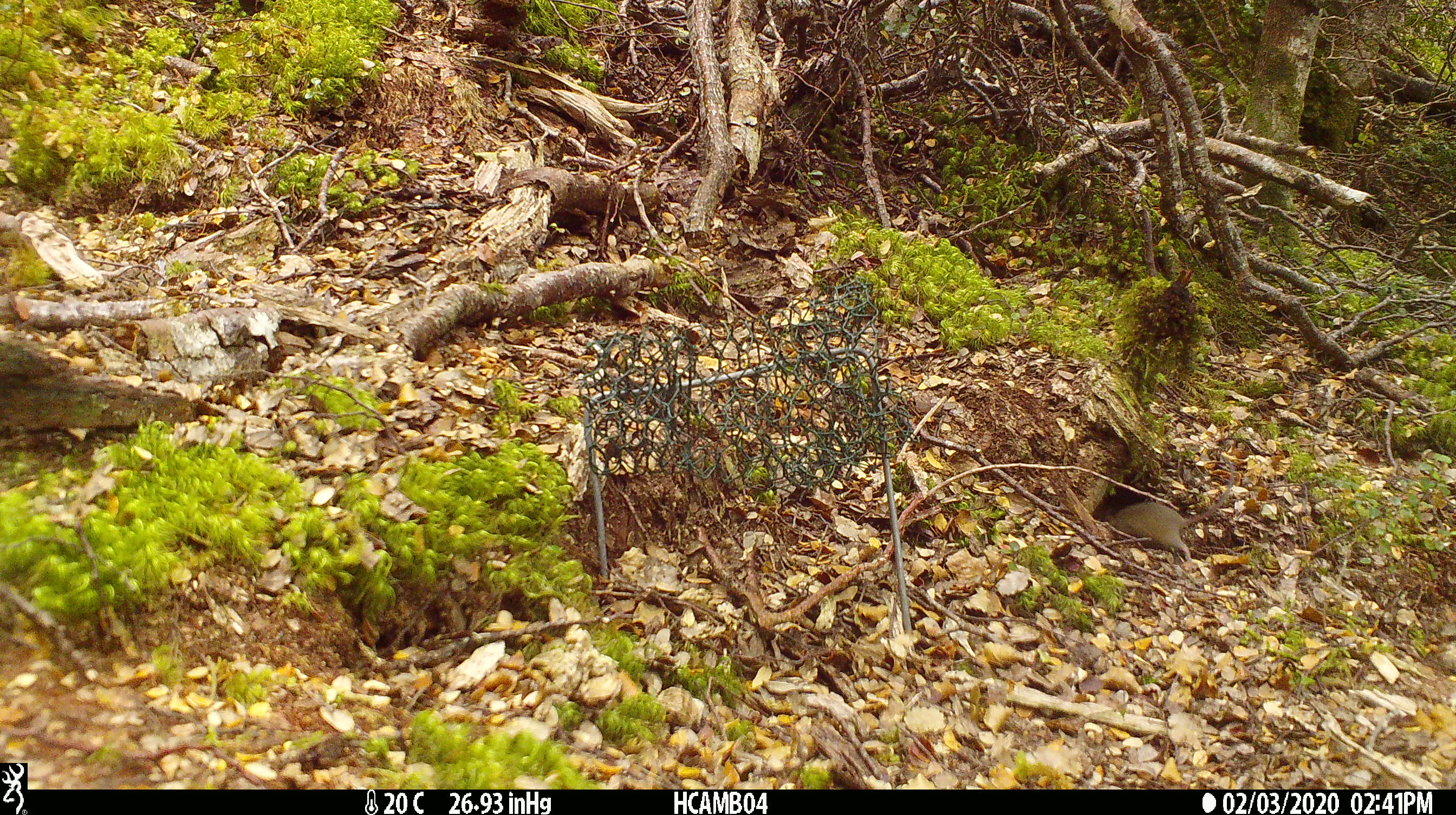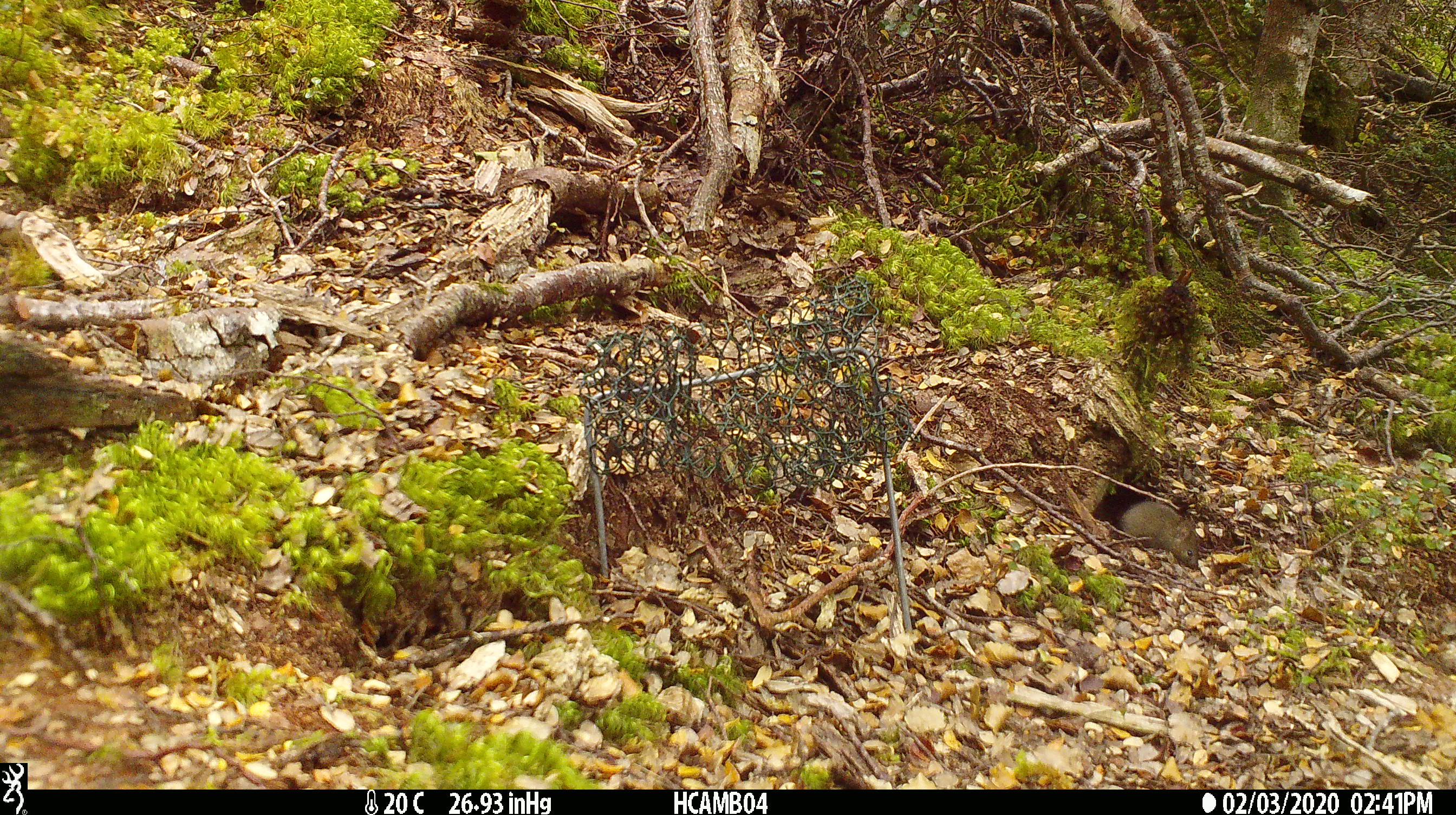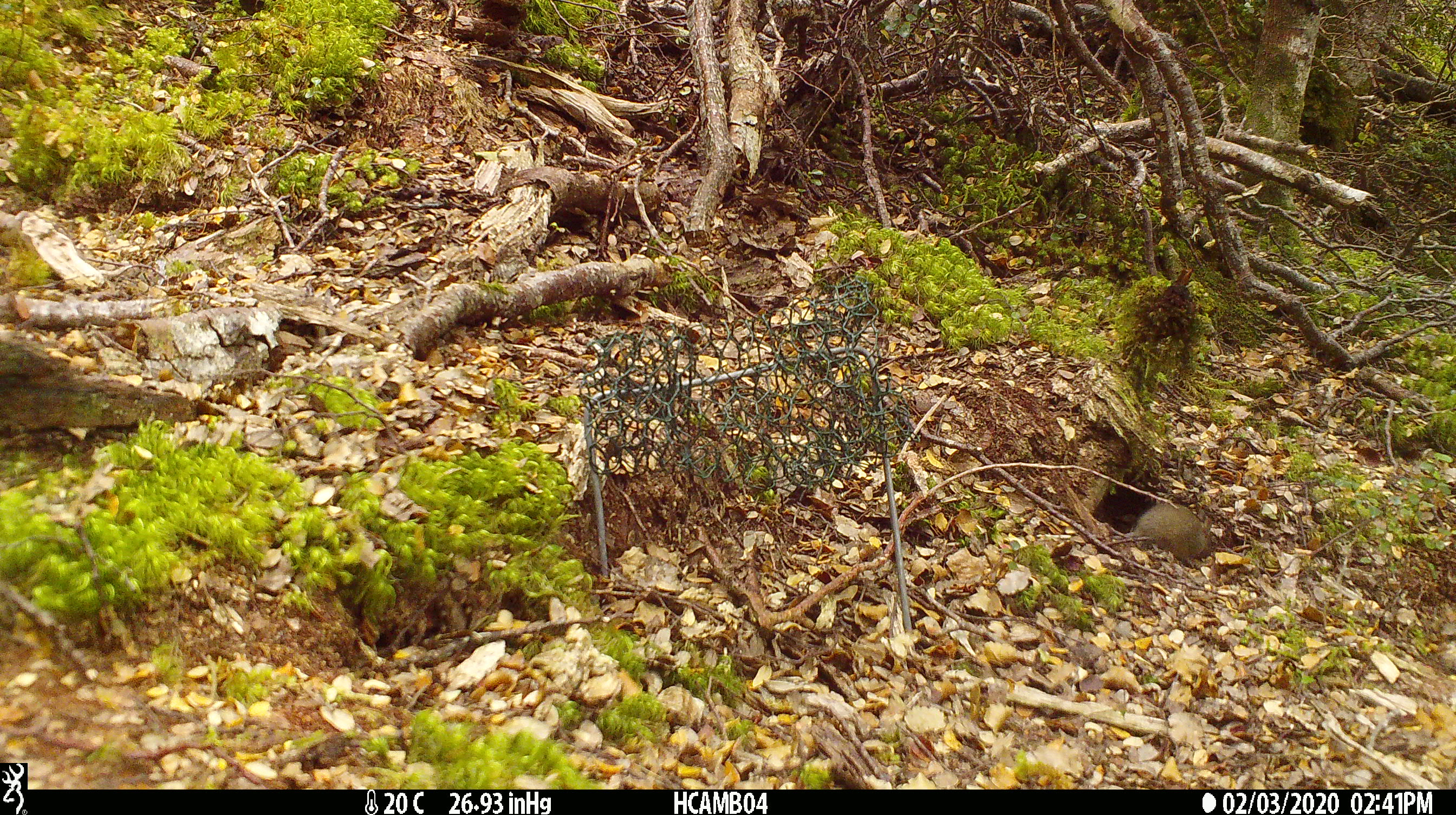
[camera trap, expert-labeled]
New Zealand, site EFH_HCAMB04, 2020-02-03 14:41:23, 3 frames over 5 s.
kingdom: Animalia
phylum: Chordata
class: Mammalia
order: Rodentia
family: Muridae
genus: Mus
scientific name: Mus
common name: mouse